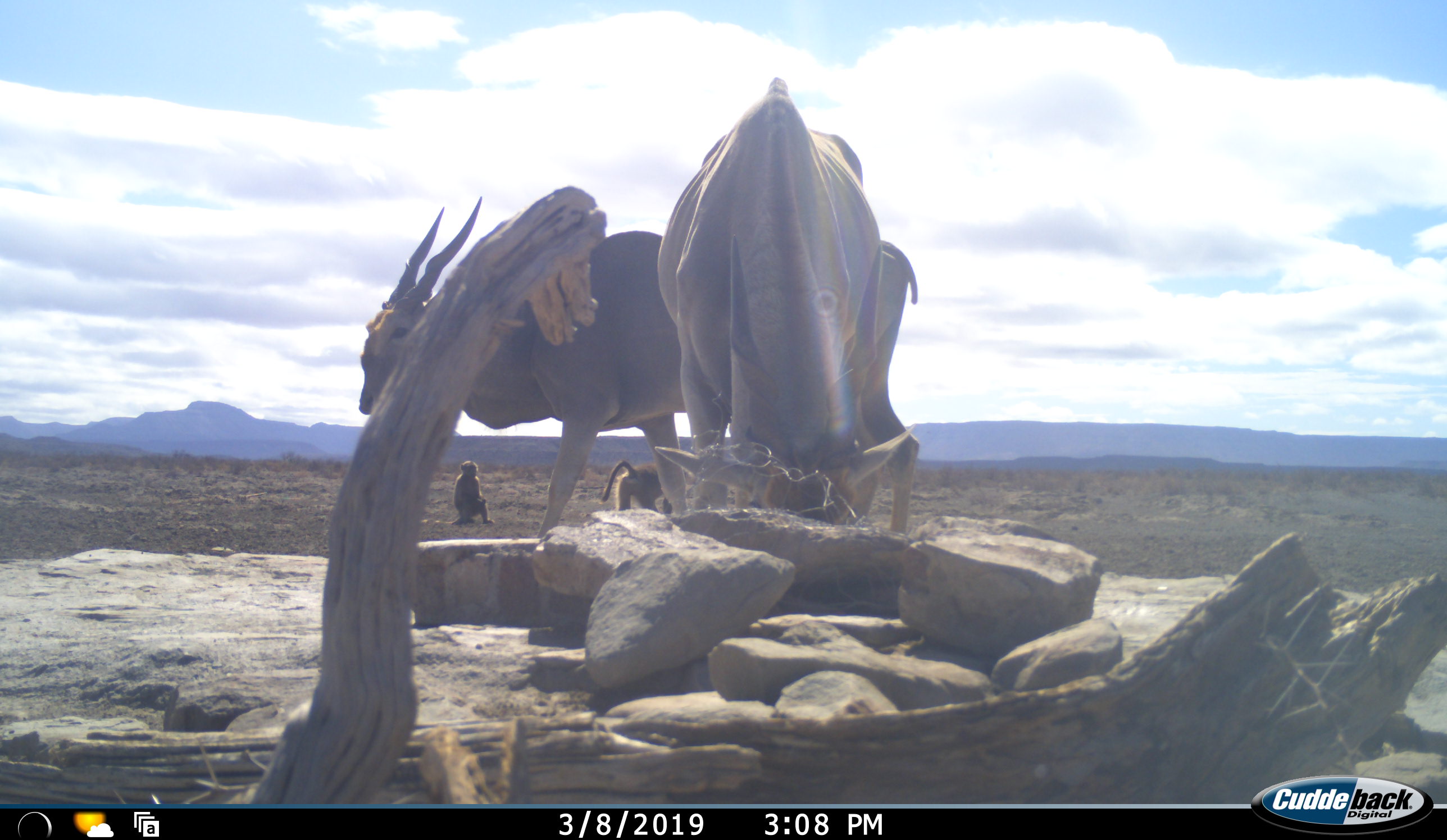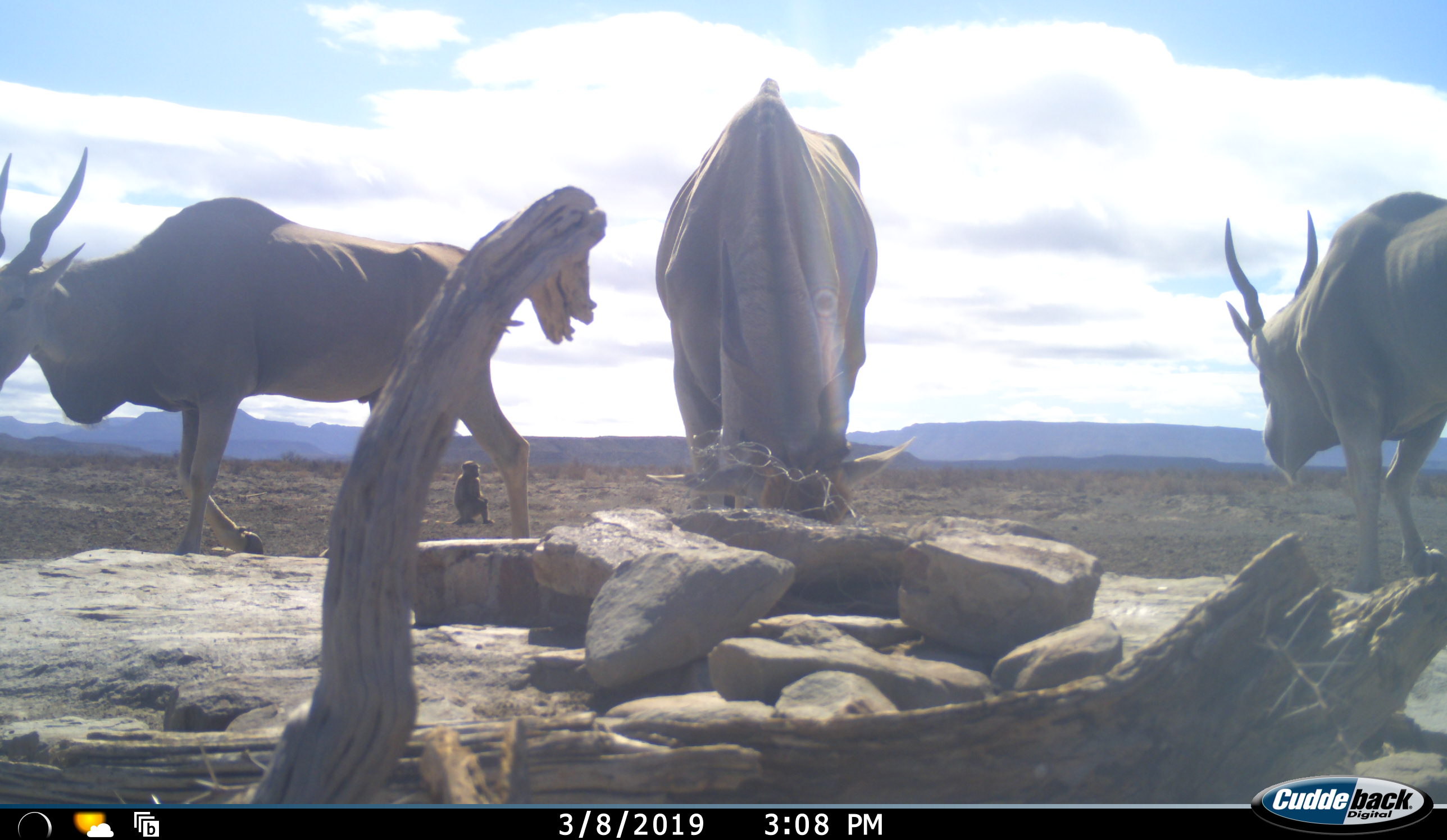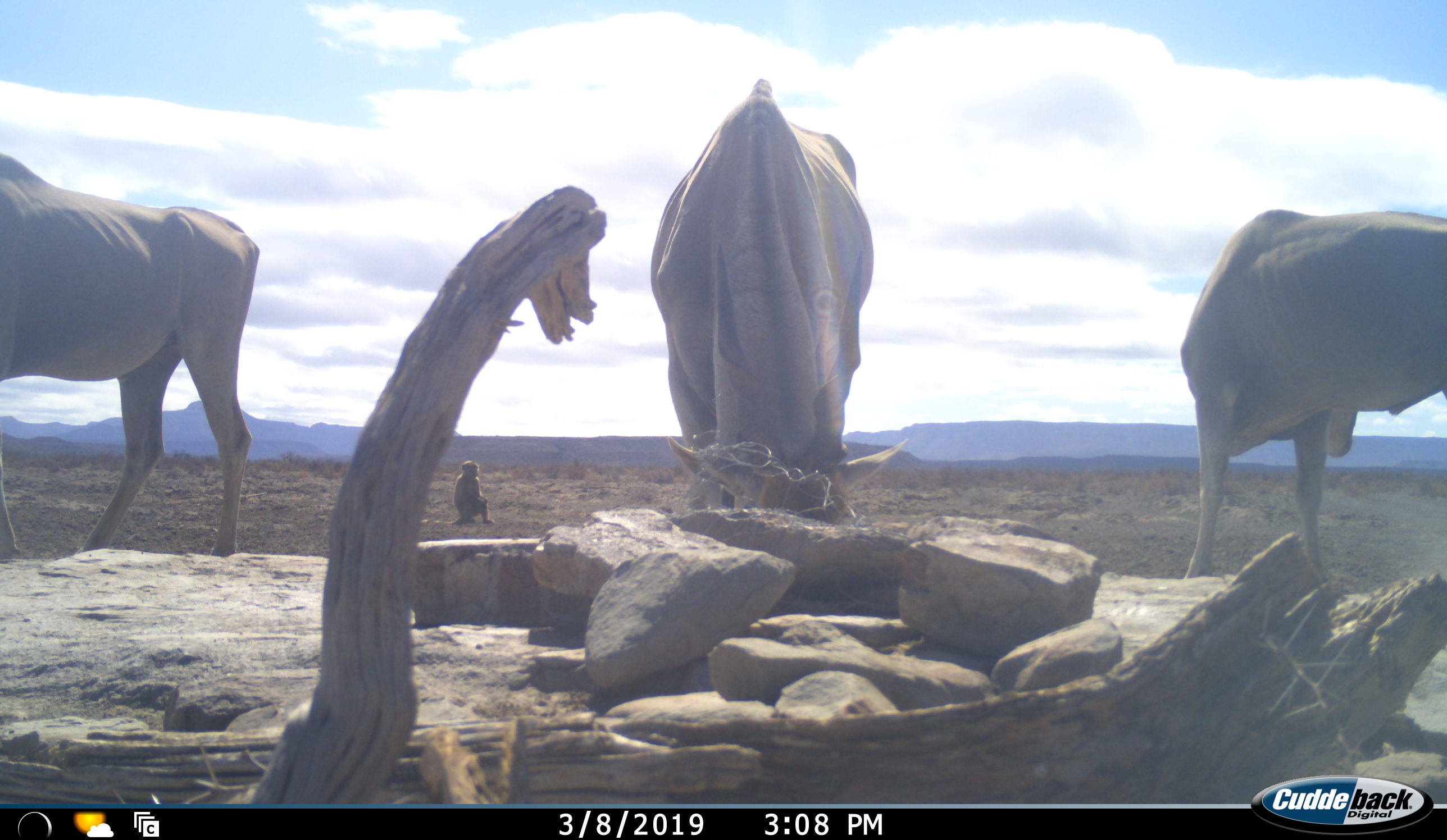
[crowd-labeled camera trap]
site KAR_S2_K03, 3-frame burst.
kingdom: Animalia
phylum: Chordata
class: Mammalia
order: Artiodactyla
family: Bovidae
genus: Tragelaphus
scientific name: Tragelaphus oryx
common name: eland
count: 3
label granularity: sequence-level